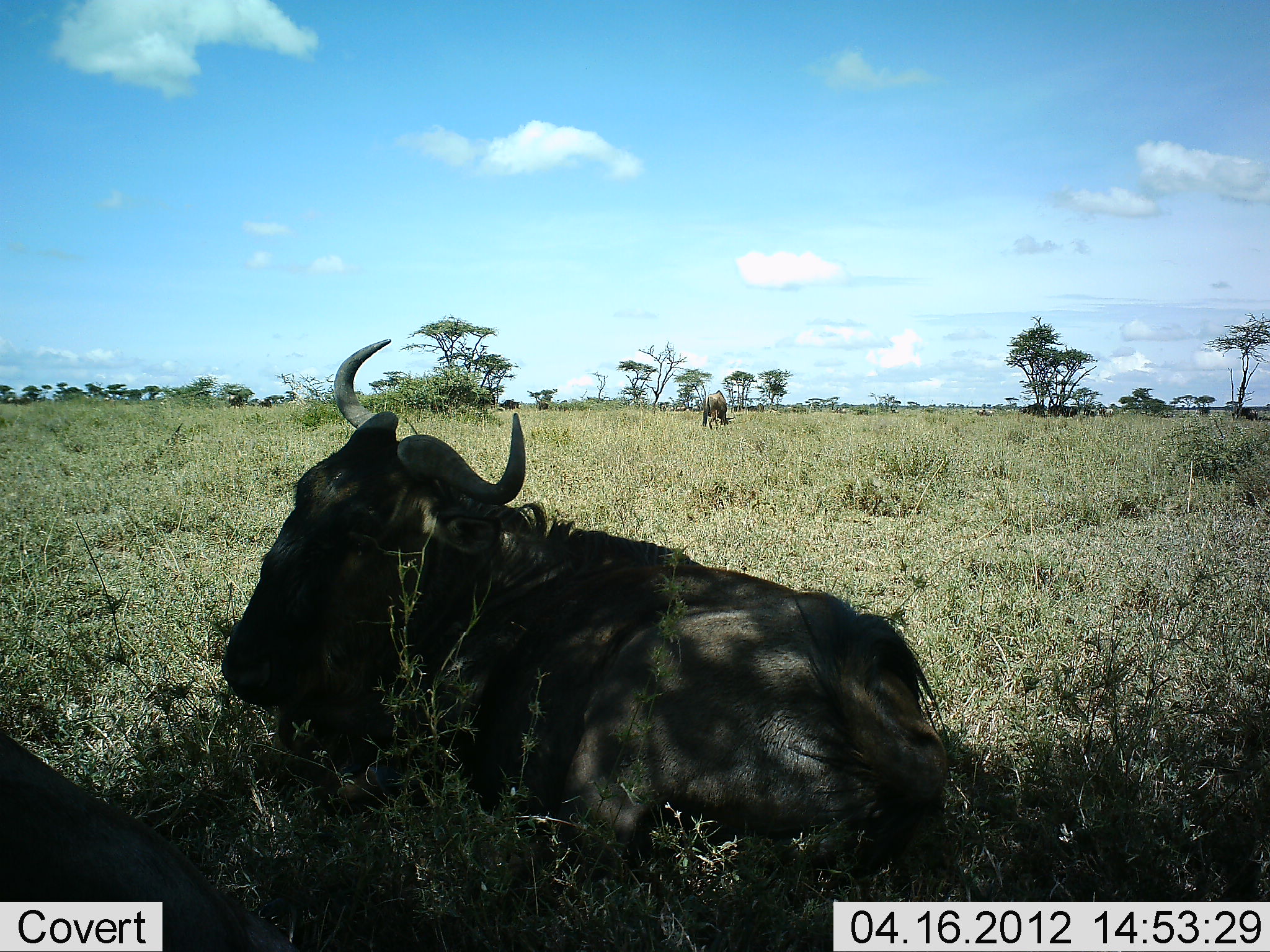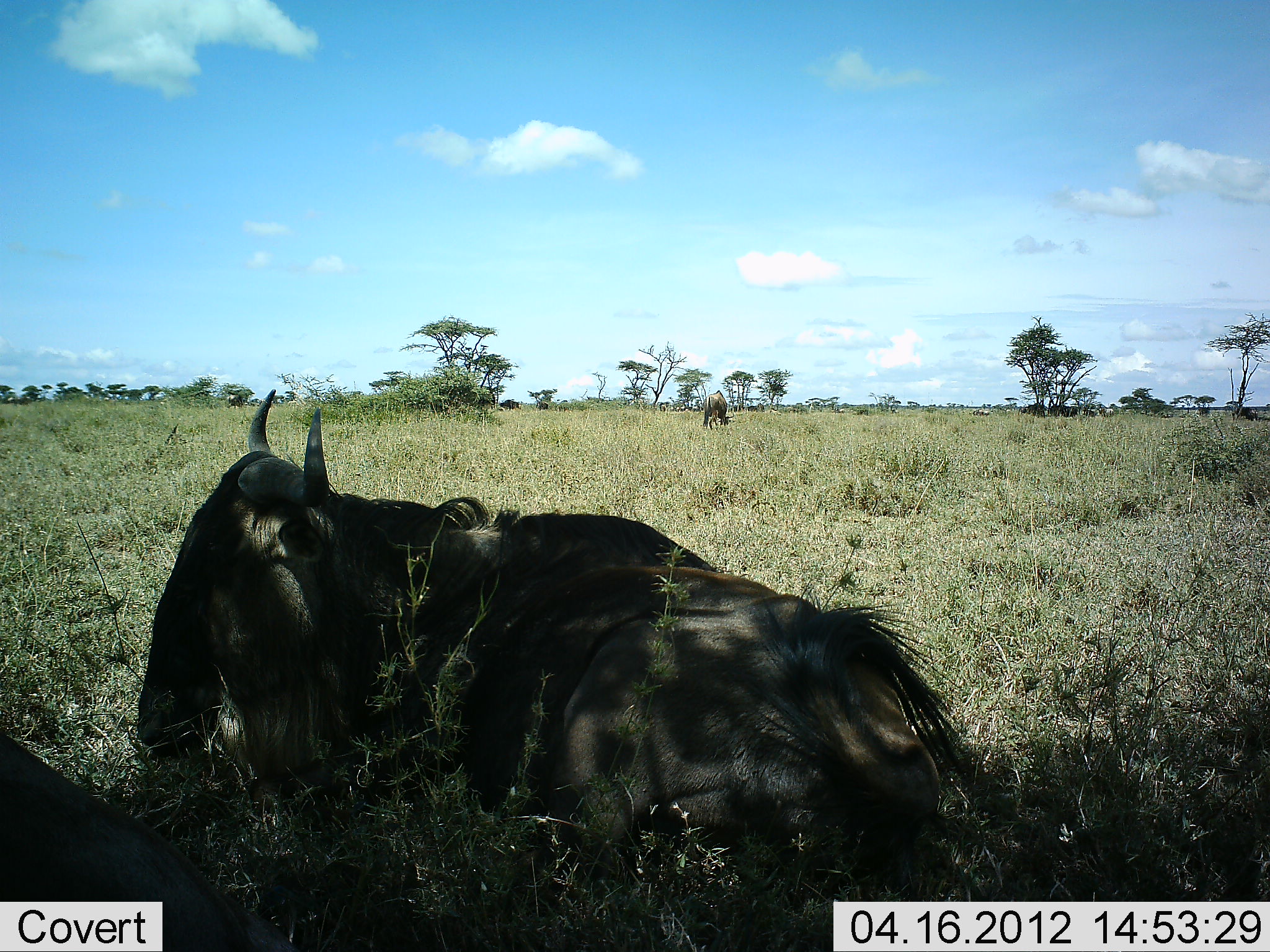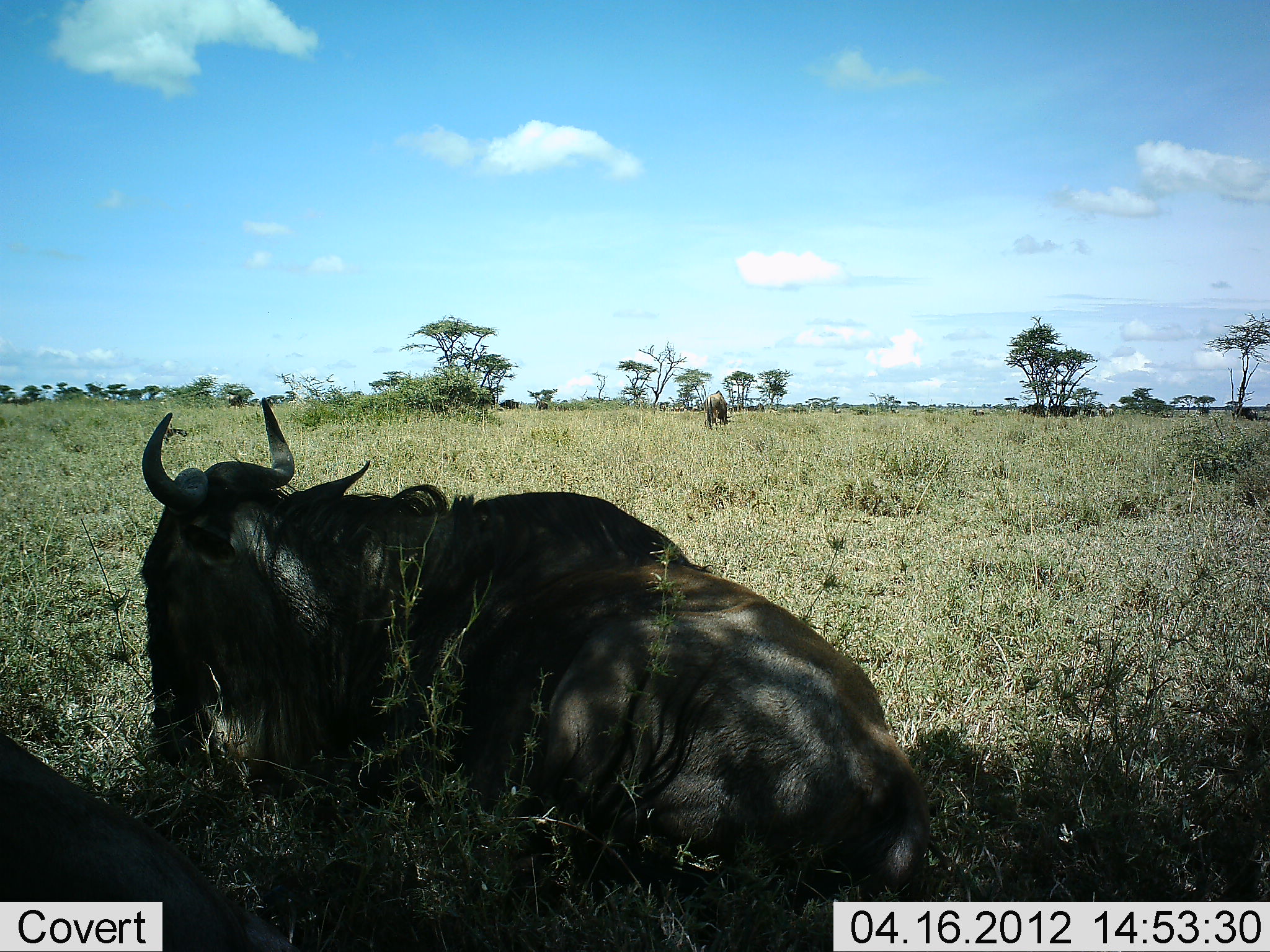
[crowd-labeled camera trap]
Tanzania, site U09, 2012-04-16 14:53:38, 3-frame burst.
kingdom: Animalia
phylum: Chordata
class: Mammalia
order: Artiodactyla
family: Bovidae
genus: Connochaetes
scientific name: Connochaetes taurinus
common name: blue wildebeest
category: wildebeest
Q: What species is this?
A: Wildebeest (blue wildebeest) (Connochaetes taurinus).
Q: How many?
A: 2.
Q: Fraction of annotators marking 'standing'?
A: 33%.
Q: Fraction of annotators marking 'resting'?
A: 100%.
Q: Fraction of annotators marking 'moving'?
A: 17%.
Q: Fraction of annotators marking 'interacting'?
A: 0%.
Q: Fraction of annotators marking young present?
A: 0%.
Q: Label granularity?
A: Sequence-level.